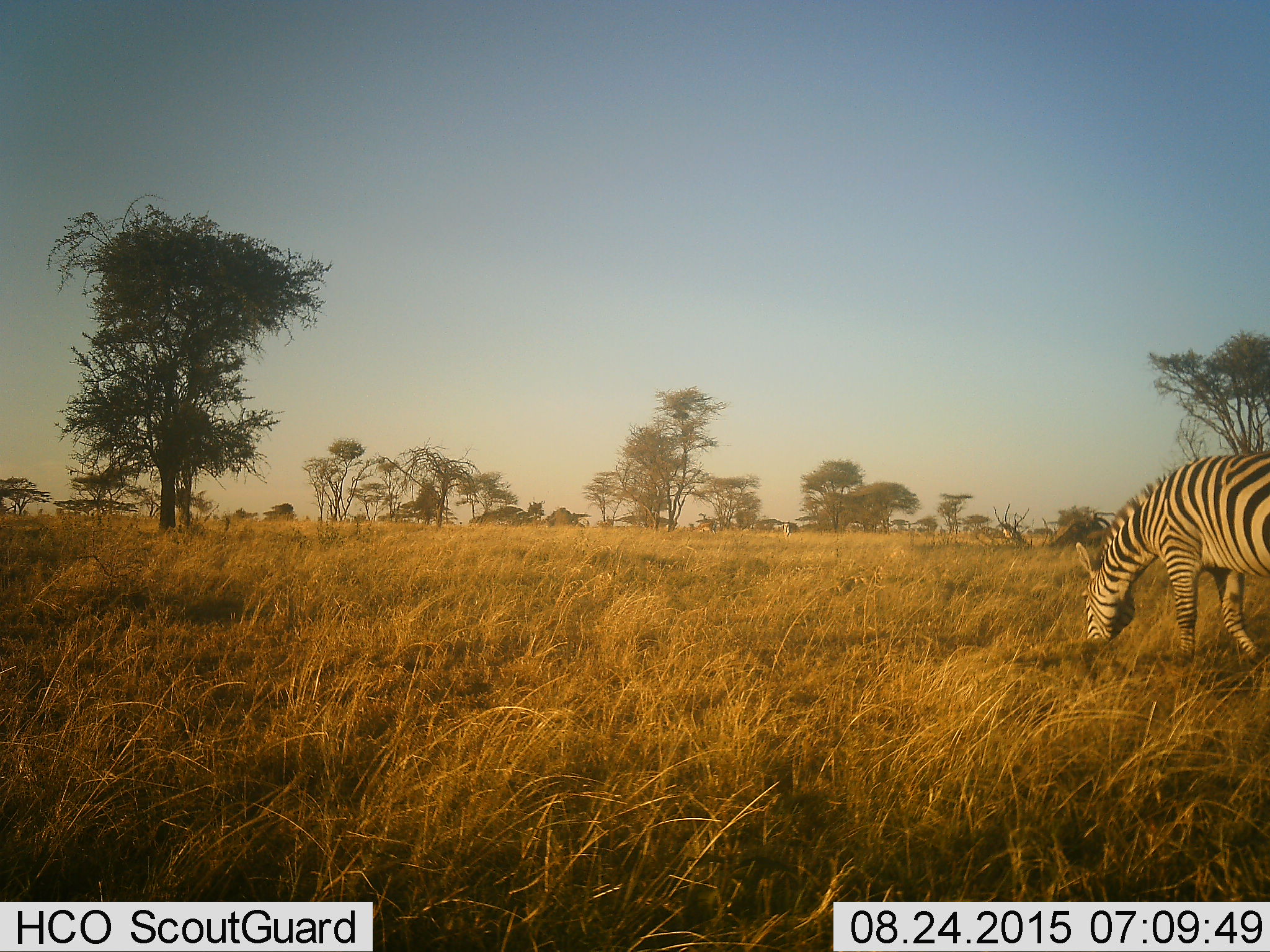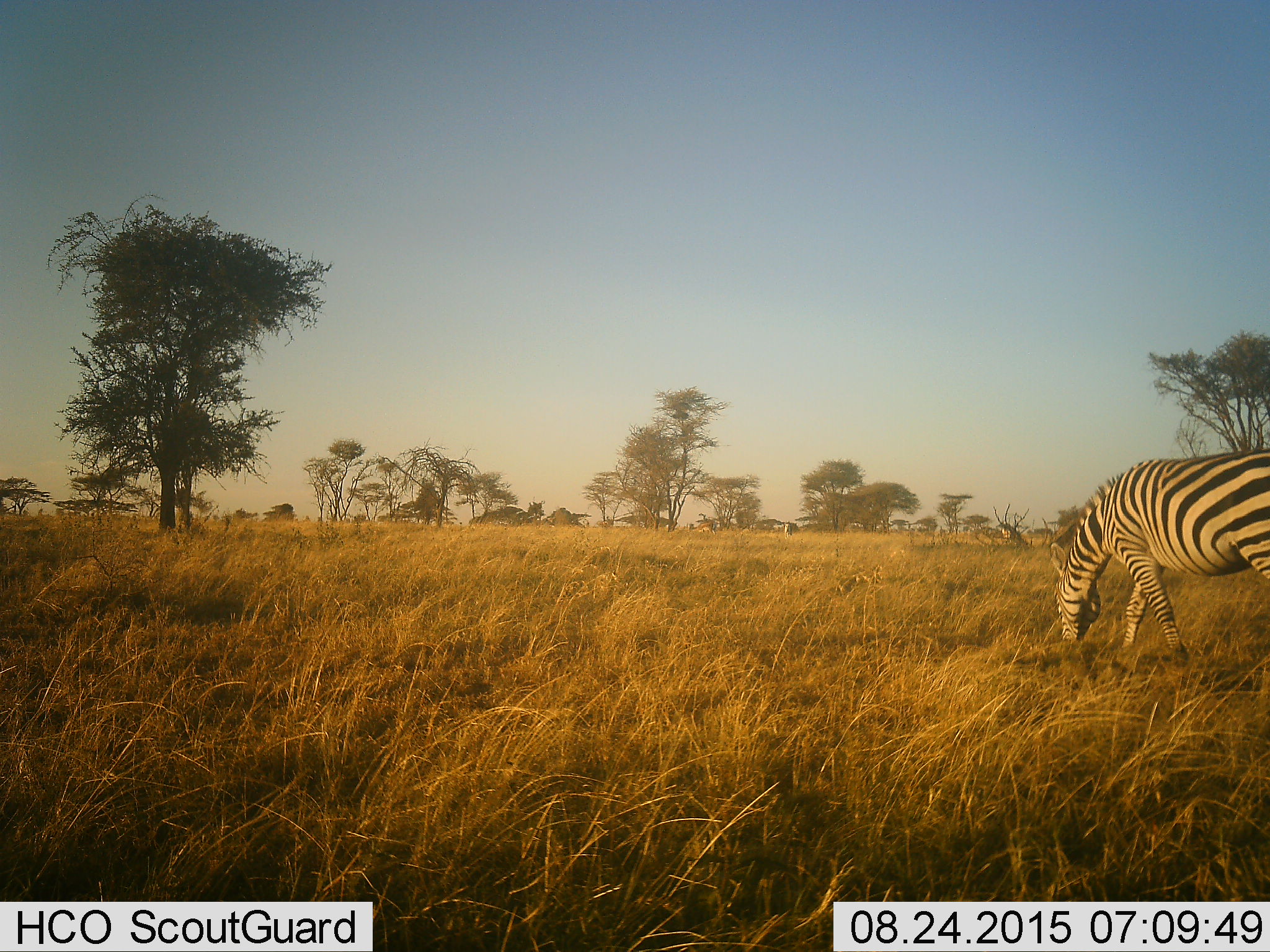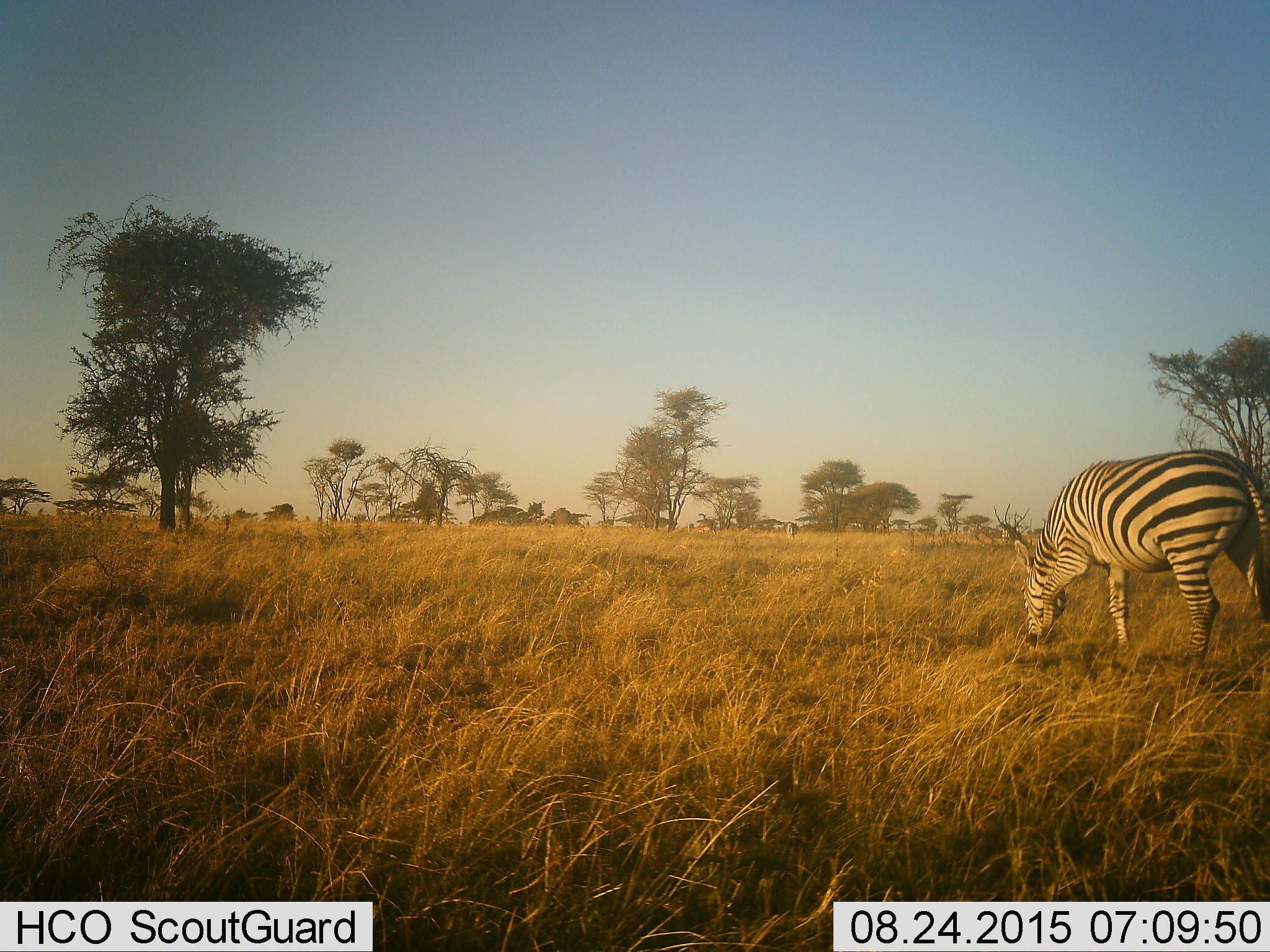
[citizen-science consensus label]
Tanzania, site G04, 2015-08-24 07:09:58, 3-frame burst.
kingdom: Animalia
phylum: Chordata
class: Mammalia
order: Perissodactyla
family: Equidae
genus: Equus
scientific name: Equus quagga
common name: plains zebra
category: zebra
Zebra (plains zebra) (Equus quagga), count 1. Behavior (volunteer vote fractions): standing 18%, resting 0%, moving 18%, interacting 0%. Young present (vote fraction): 0%. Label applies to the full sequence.